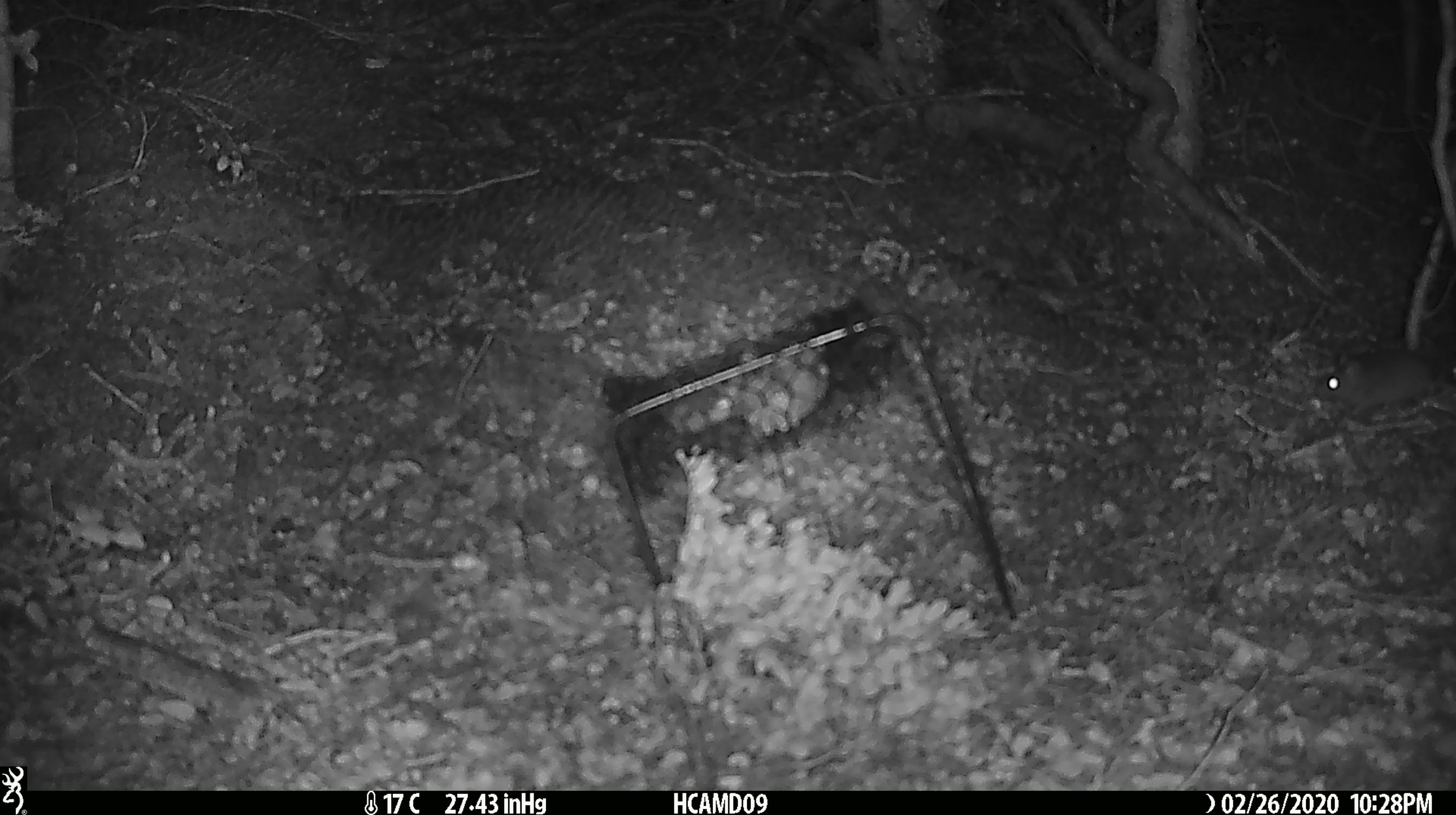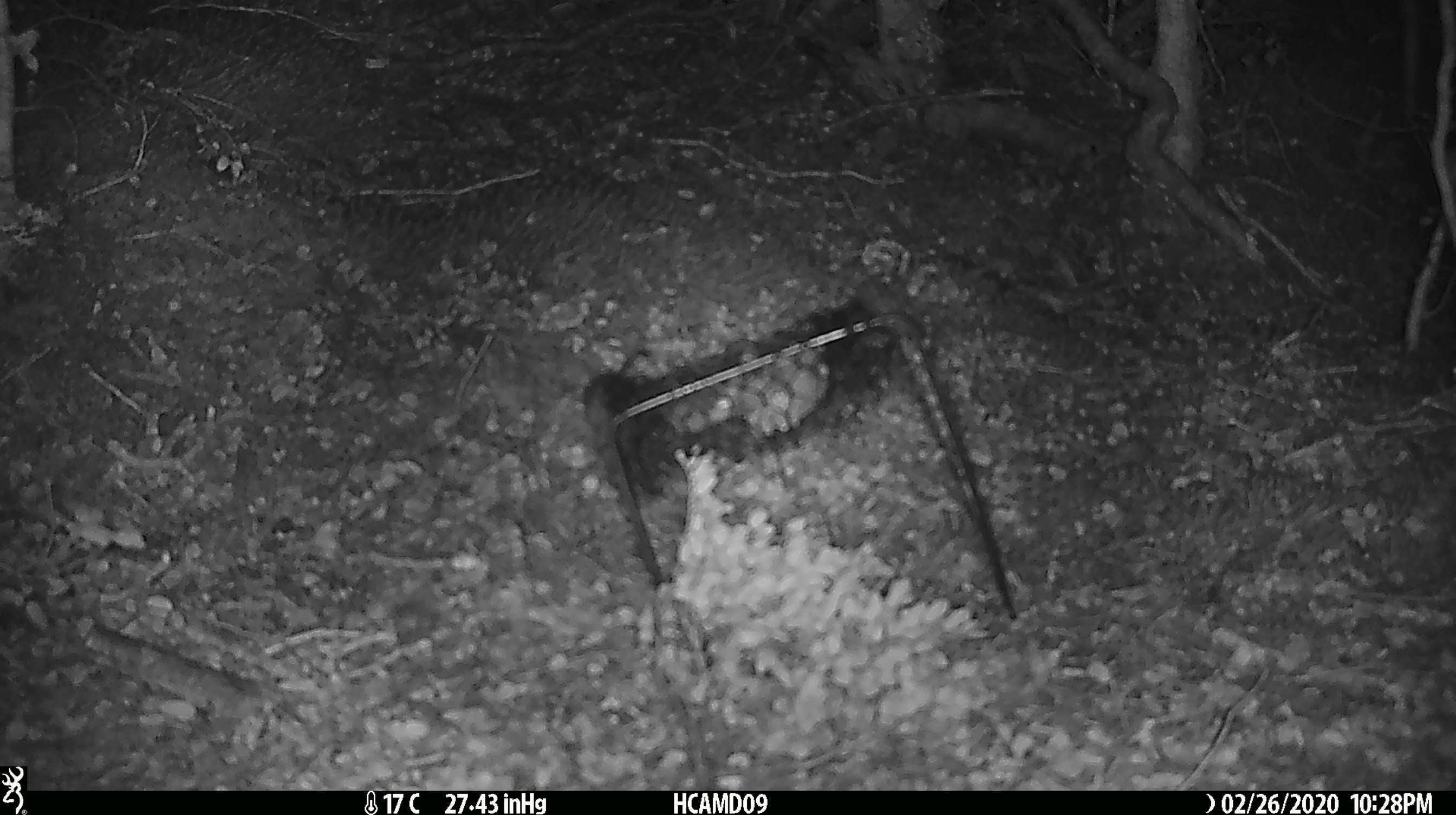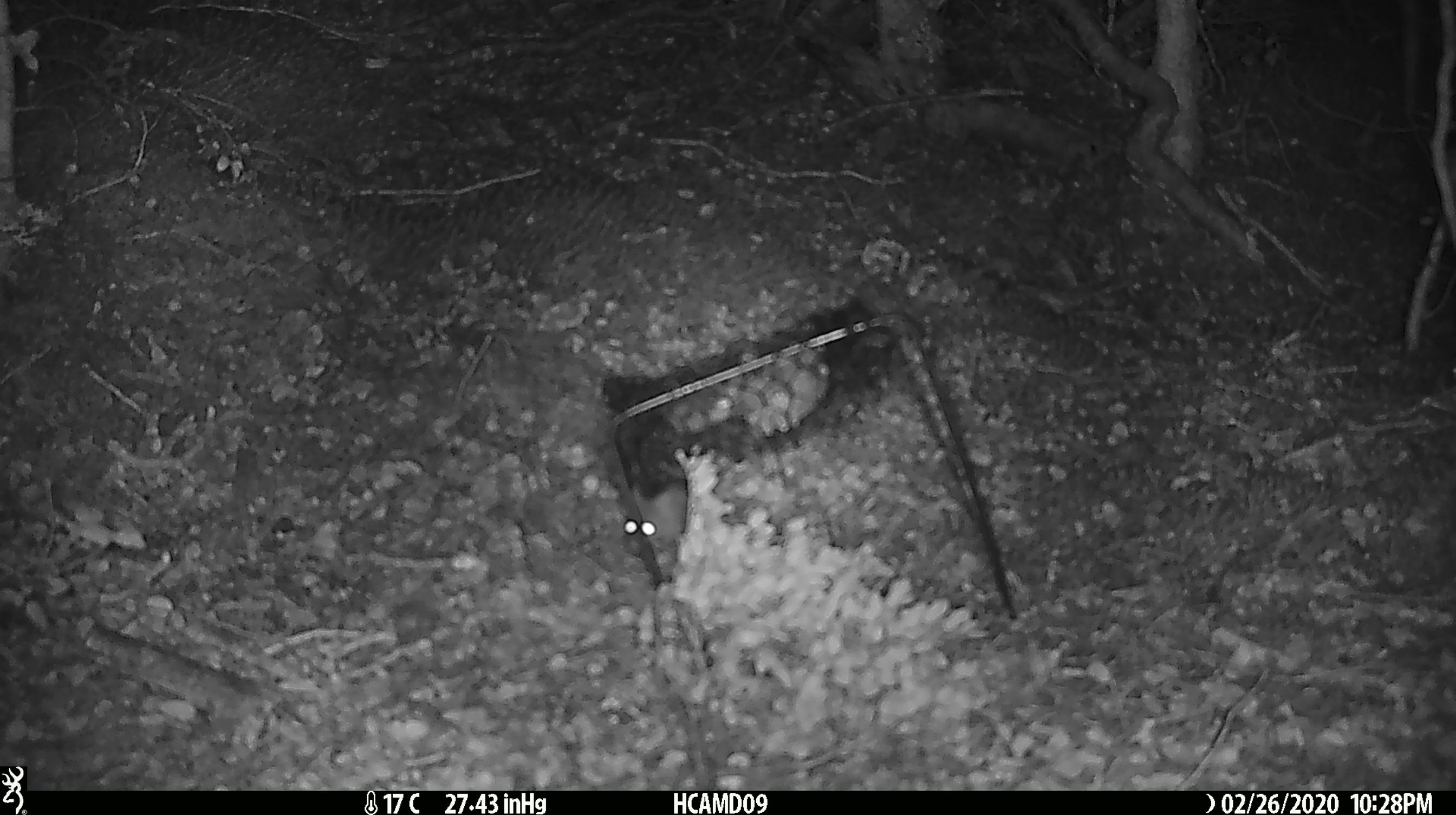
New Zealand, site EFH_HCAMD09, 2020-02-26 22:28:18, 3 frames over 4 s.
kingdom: Animalia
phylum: Chordata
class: Mammalia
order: Rodentia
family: Muridae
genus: Mus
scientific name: Mus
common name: mouse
Mouse (Mus).